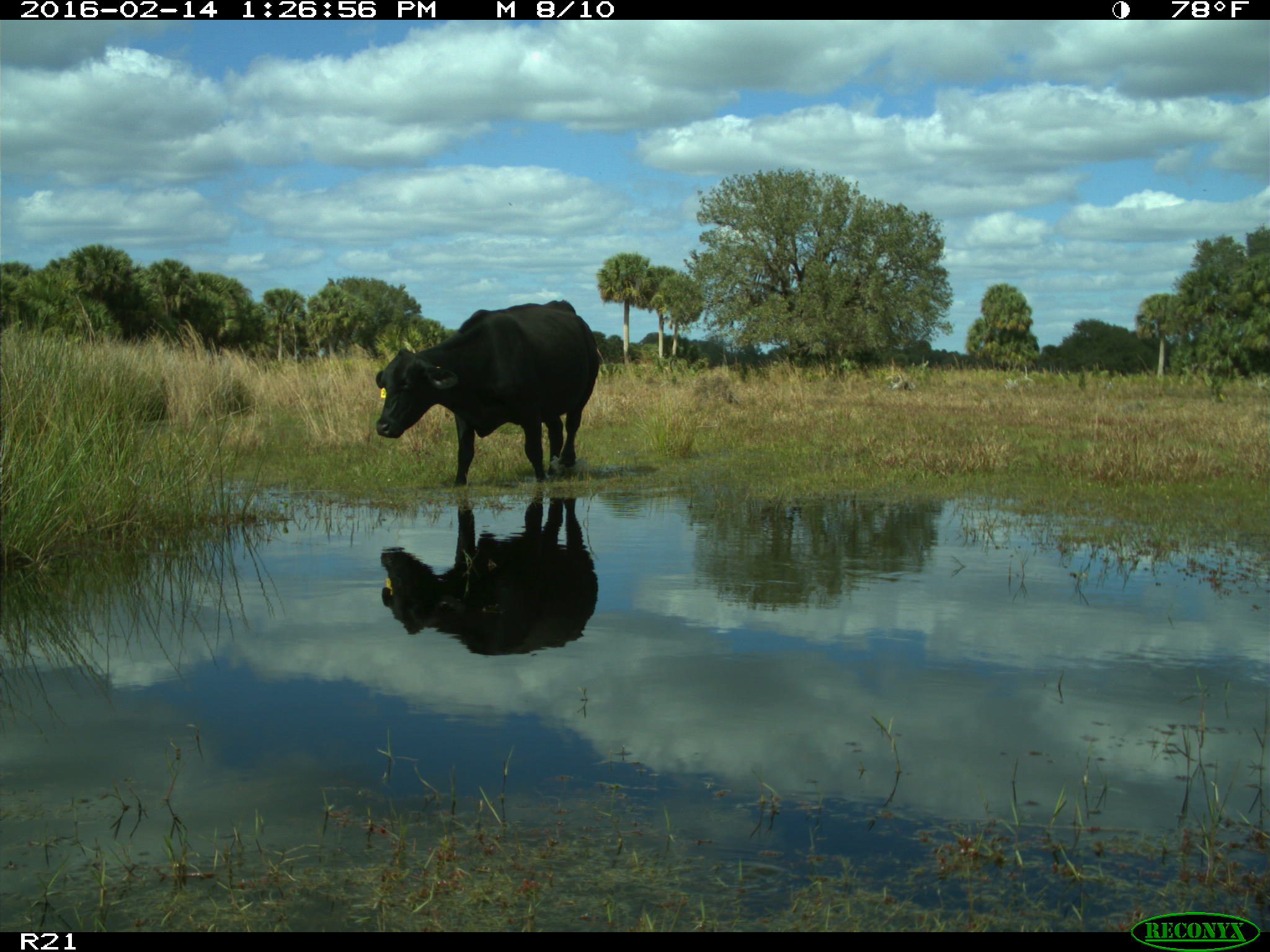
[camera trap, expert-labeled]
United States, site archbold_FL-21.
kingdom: Animalia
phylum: Chordata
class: Mammalia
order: Artiodactyla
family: Bovidae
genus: Bos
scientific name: Bos taurus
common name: domestic cow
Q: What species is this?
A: Bos taurus (domestic cow).